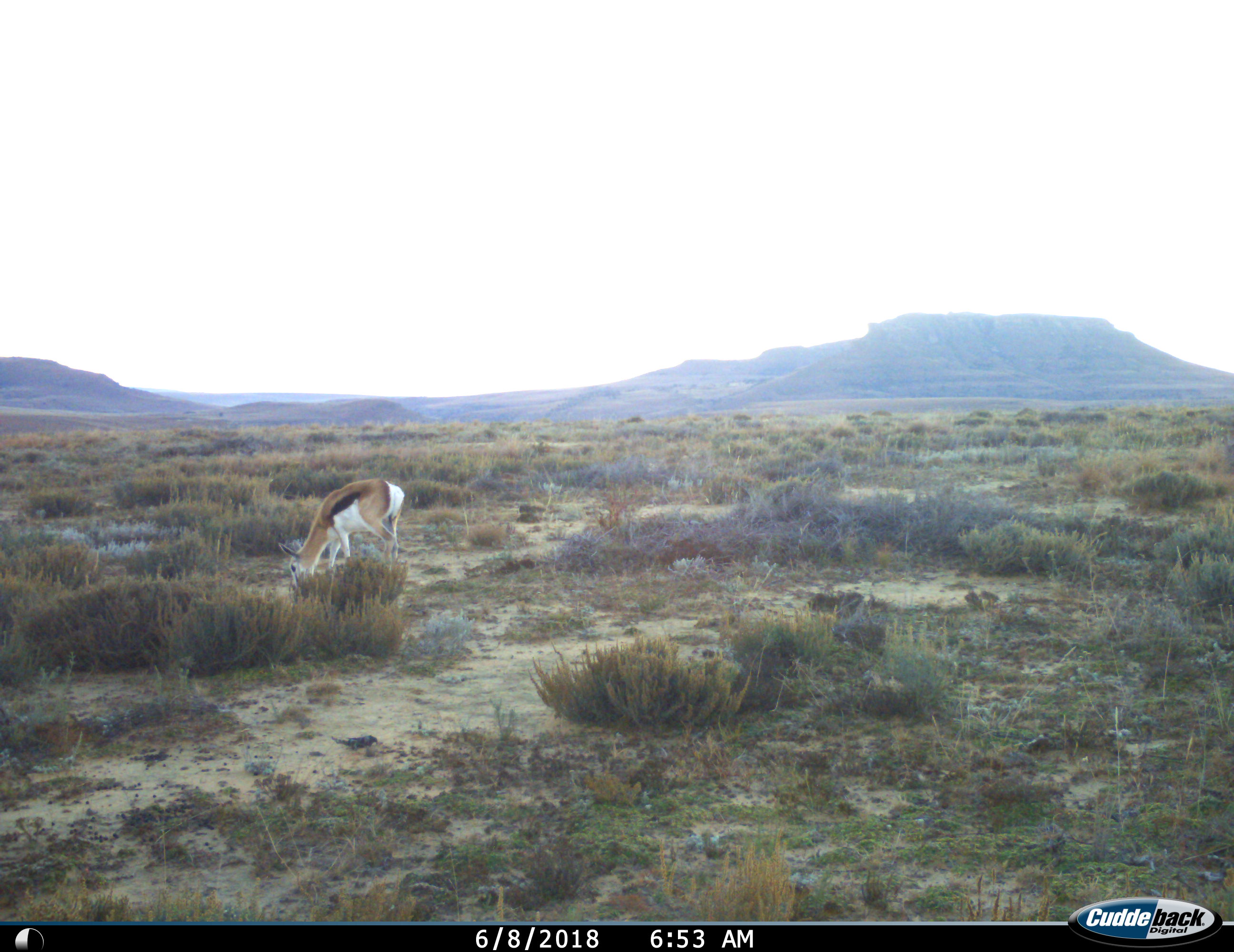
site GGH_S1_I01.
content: unidentified animal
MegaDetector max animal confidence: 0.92